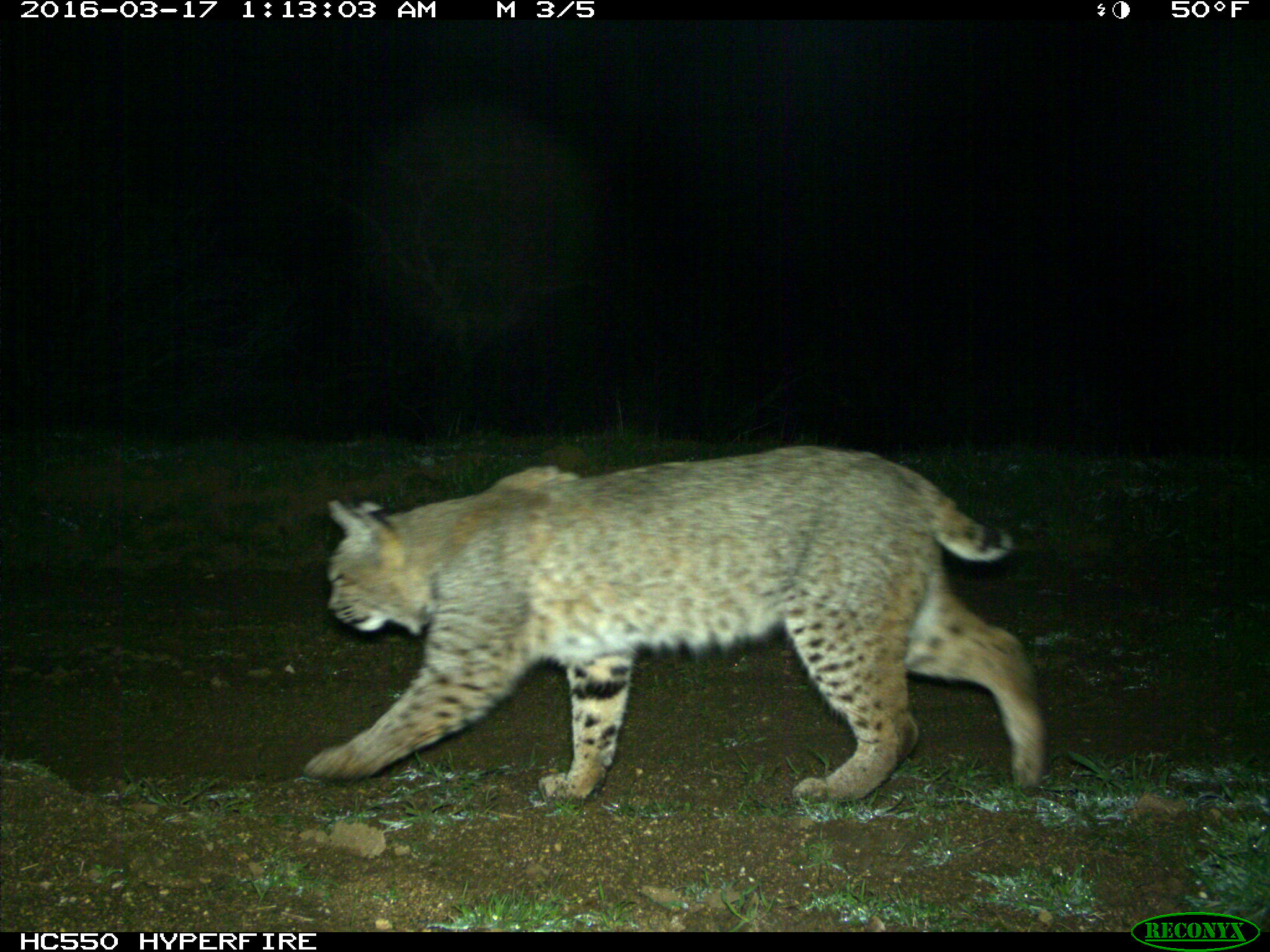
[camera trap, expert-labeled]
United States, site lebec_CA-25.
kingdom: Animalia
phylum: Chordata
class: Mammalia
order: Carnivora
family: Felidae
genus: Lynx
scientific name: Lynx rufus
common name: bobcat